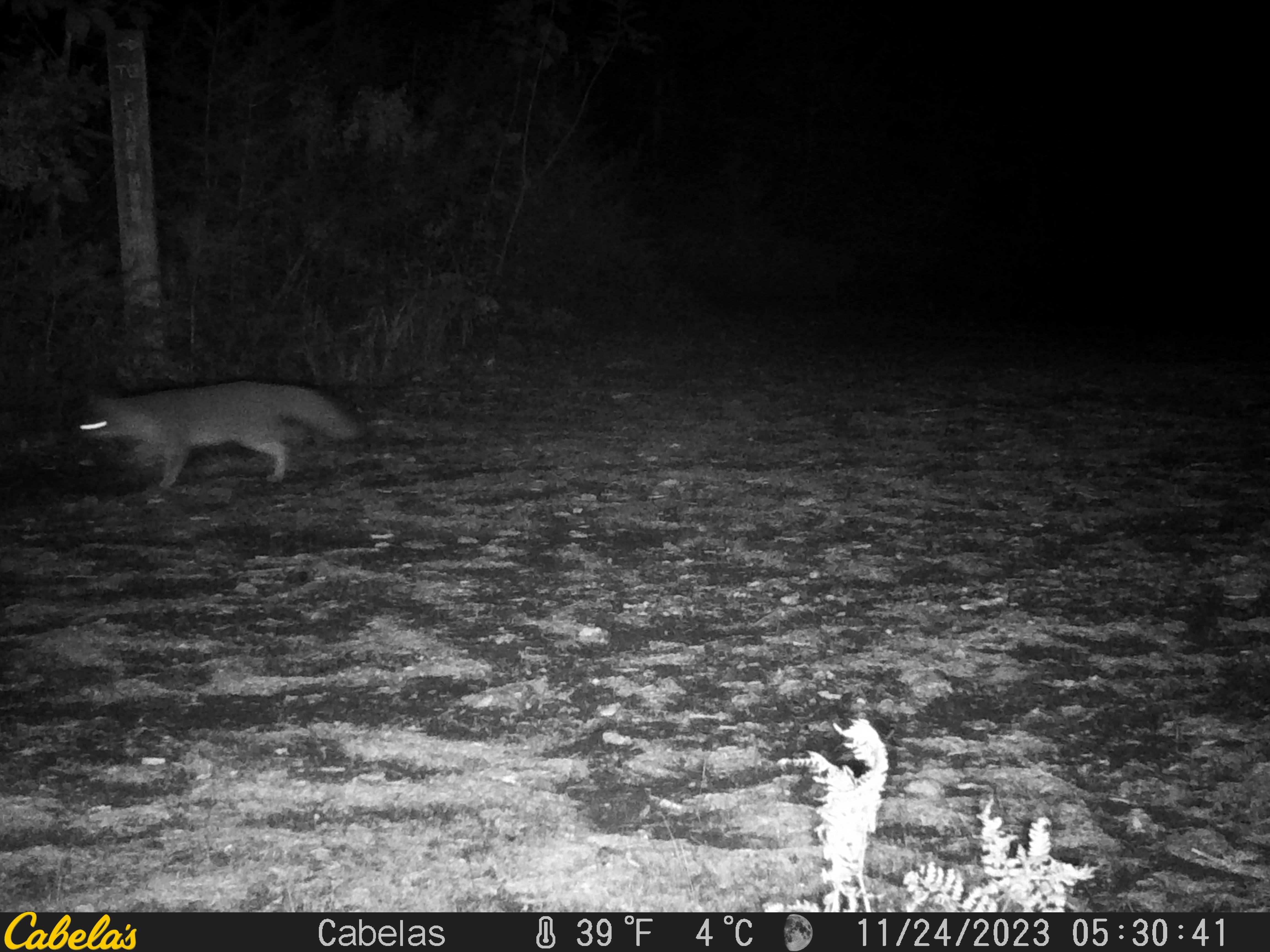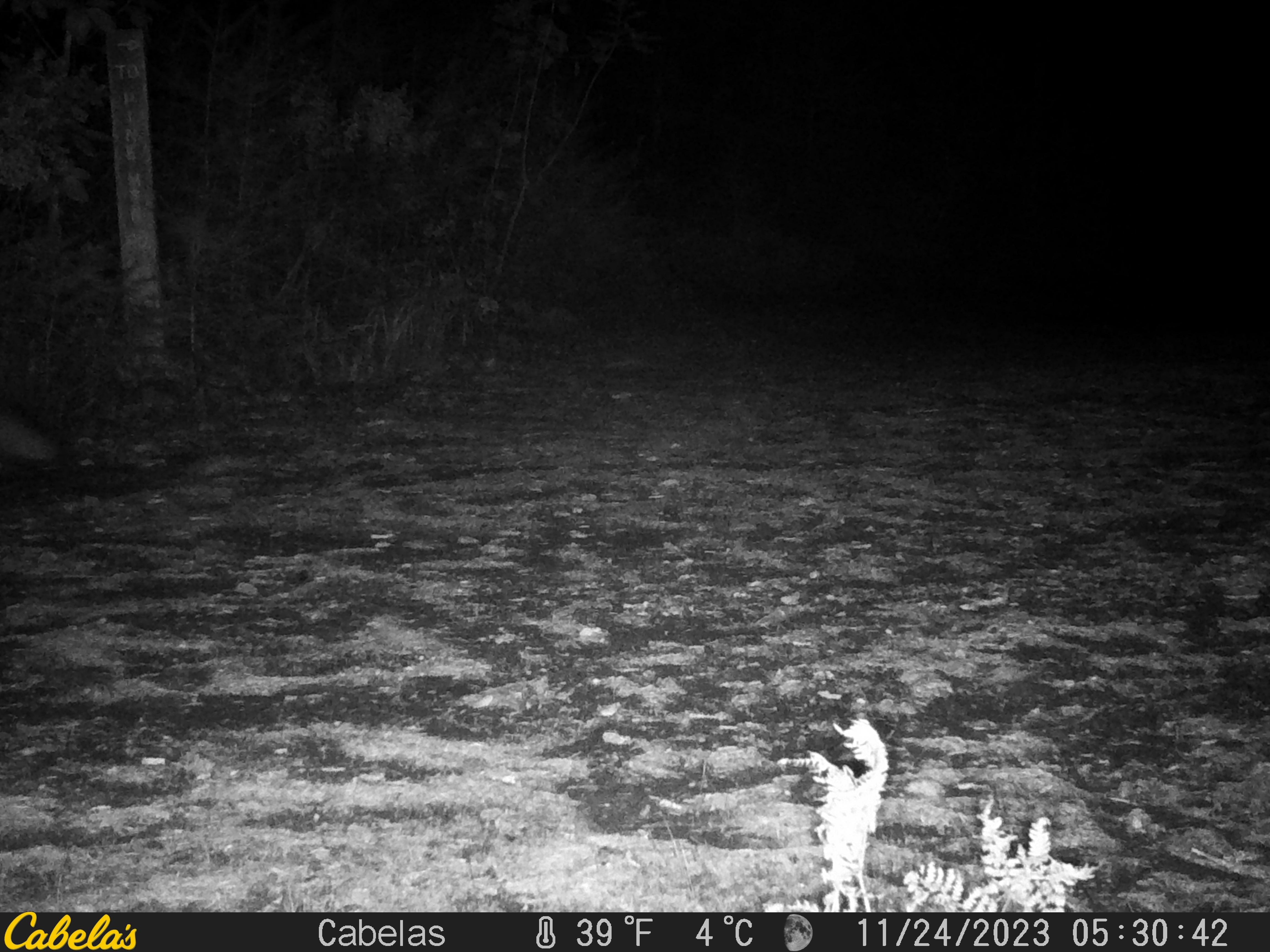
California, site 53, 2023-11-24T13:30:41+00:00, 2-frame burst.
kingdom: Animalia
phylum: Chordata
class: Mammalia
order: Carnivora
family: Canidae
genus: Urocyon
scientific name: Urocyon cinereoargenteus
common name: gray fox